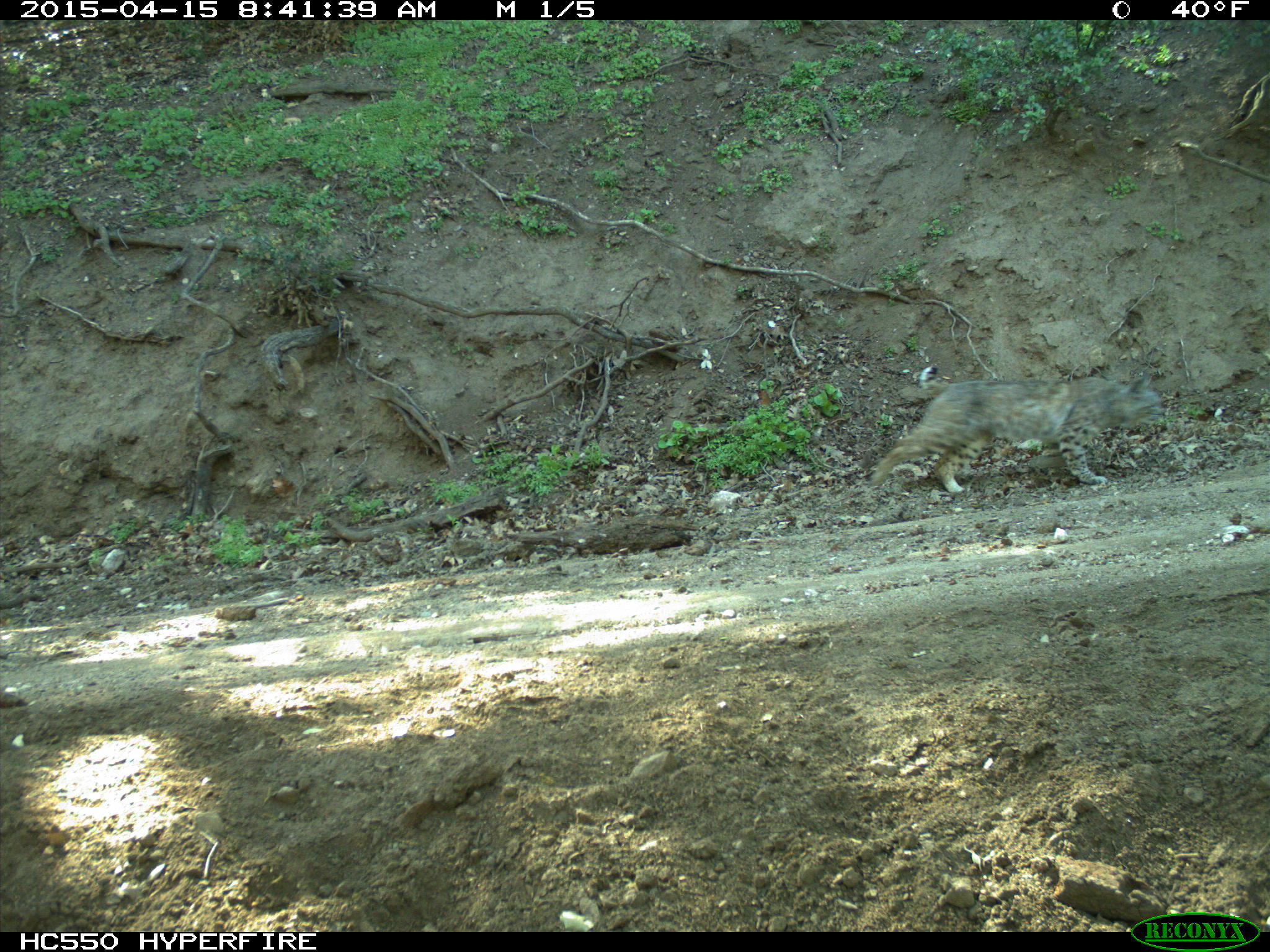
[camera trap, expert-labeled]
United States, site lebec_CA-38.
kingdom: Animalia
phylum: Chordata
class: Mammalia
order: Carnivora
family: Felidae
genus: Lynx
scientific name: Lynx rufus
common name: bobcat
Lynx rufus (bobcat).